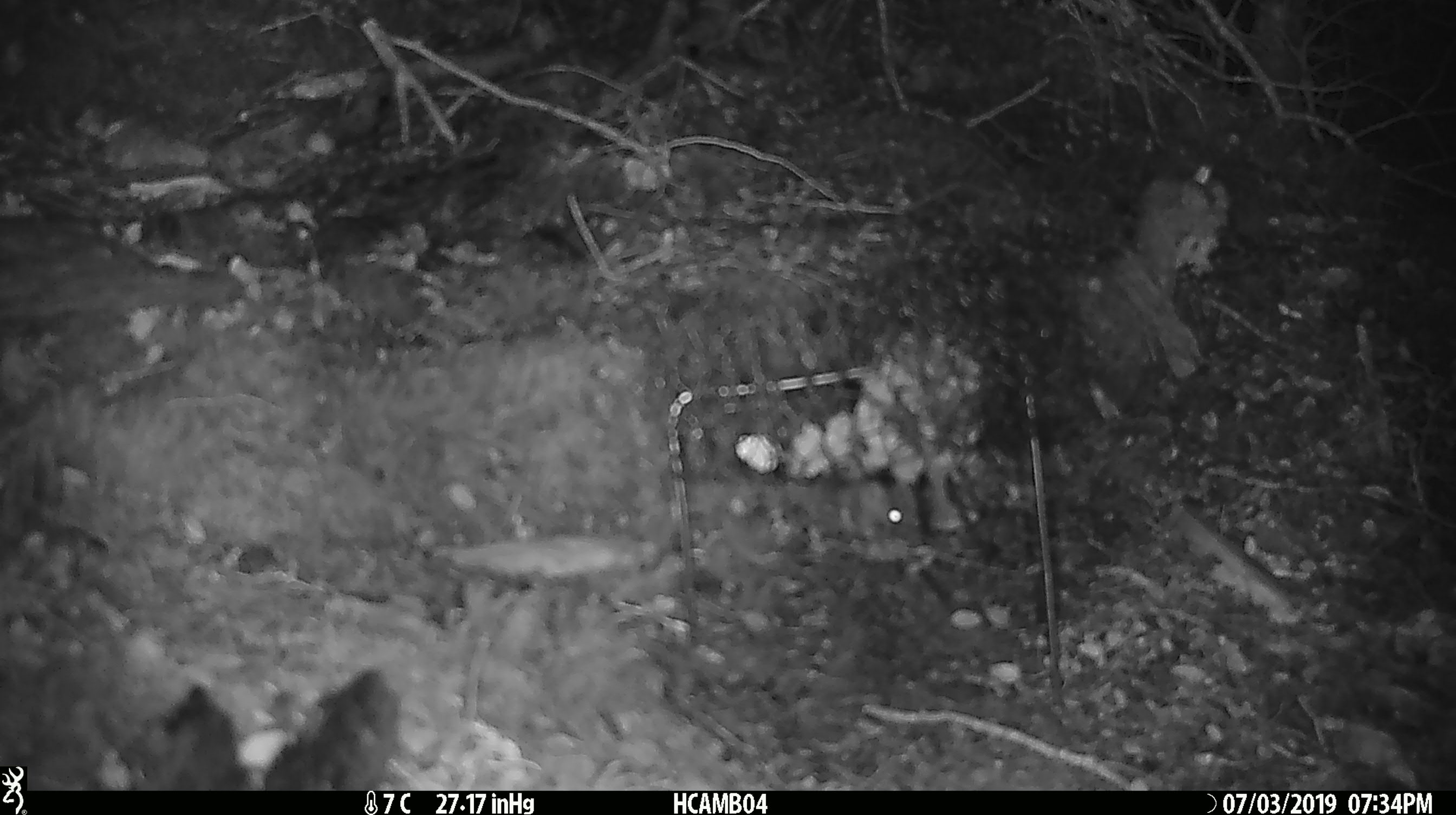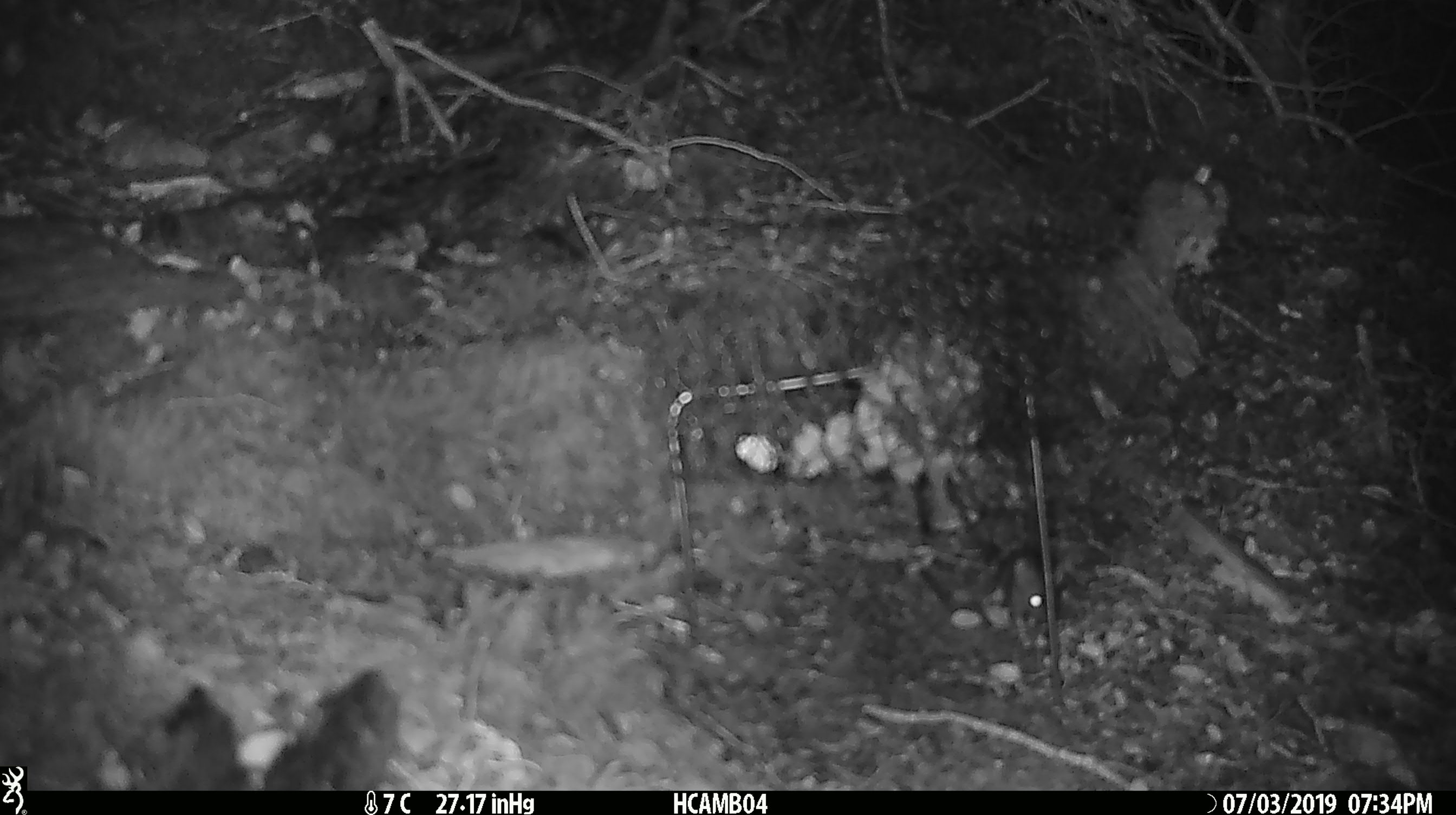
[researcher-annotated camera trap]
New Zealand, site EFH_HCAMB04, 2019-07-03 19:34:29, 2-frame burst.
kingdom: Animalia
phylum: Chordata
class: Mammalia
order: Rodentia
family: Muridae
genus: Mus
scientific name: Mus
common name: mouse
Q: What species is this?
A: Mouse (Mus).